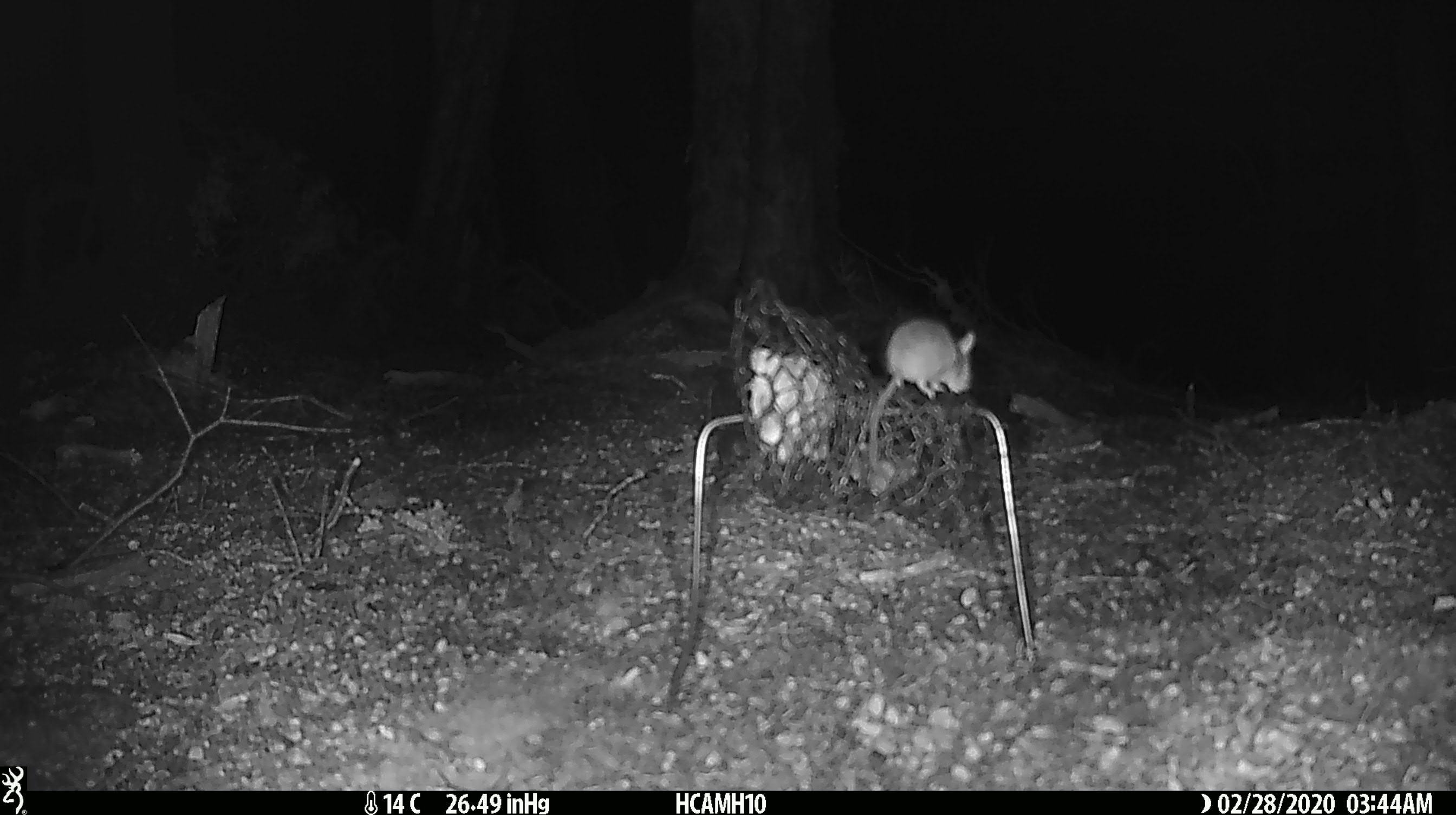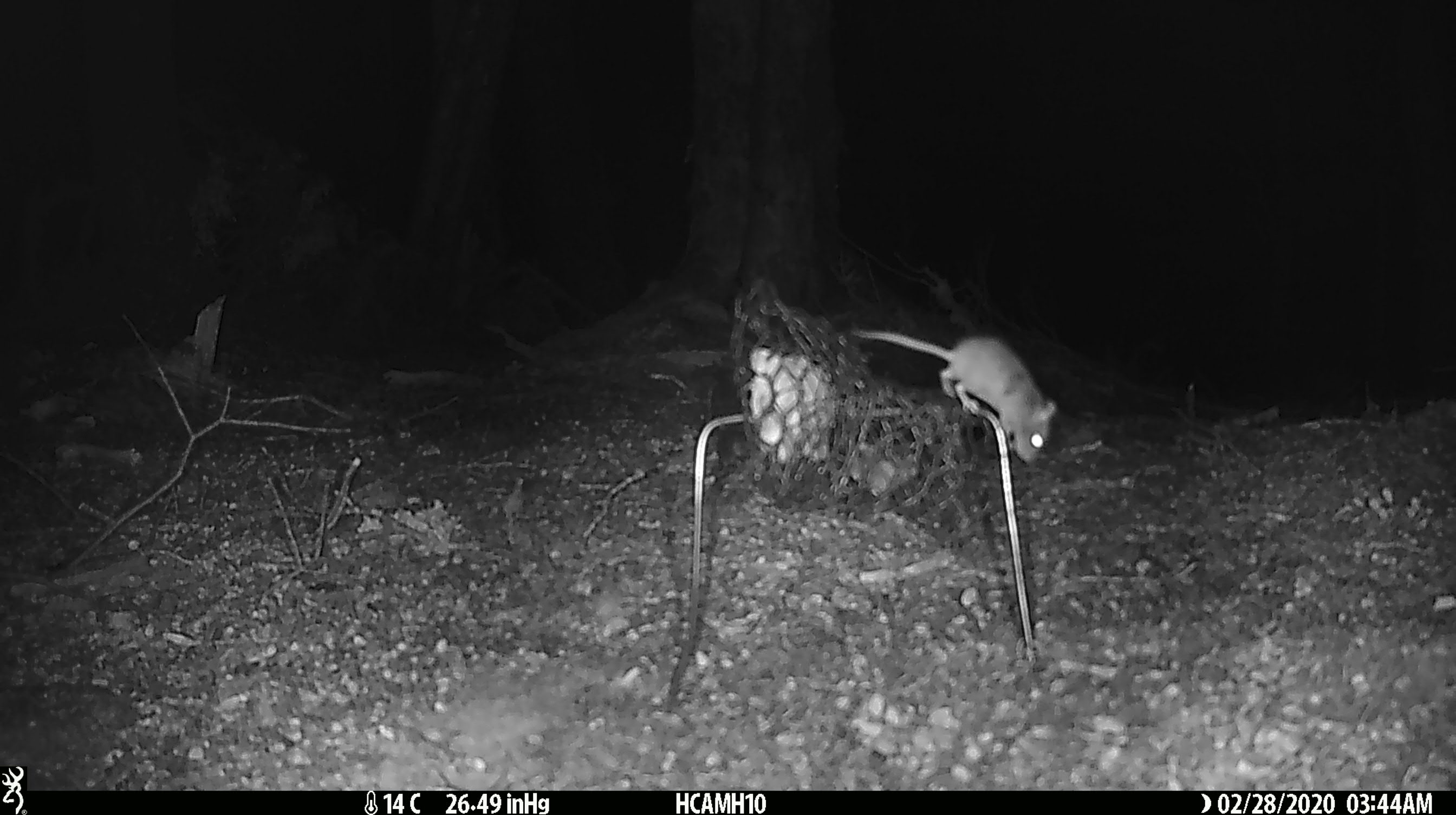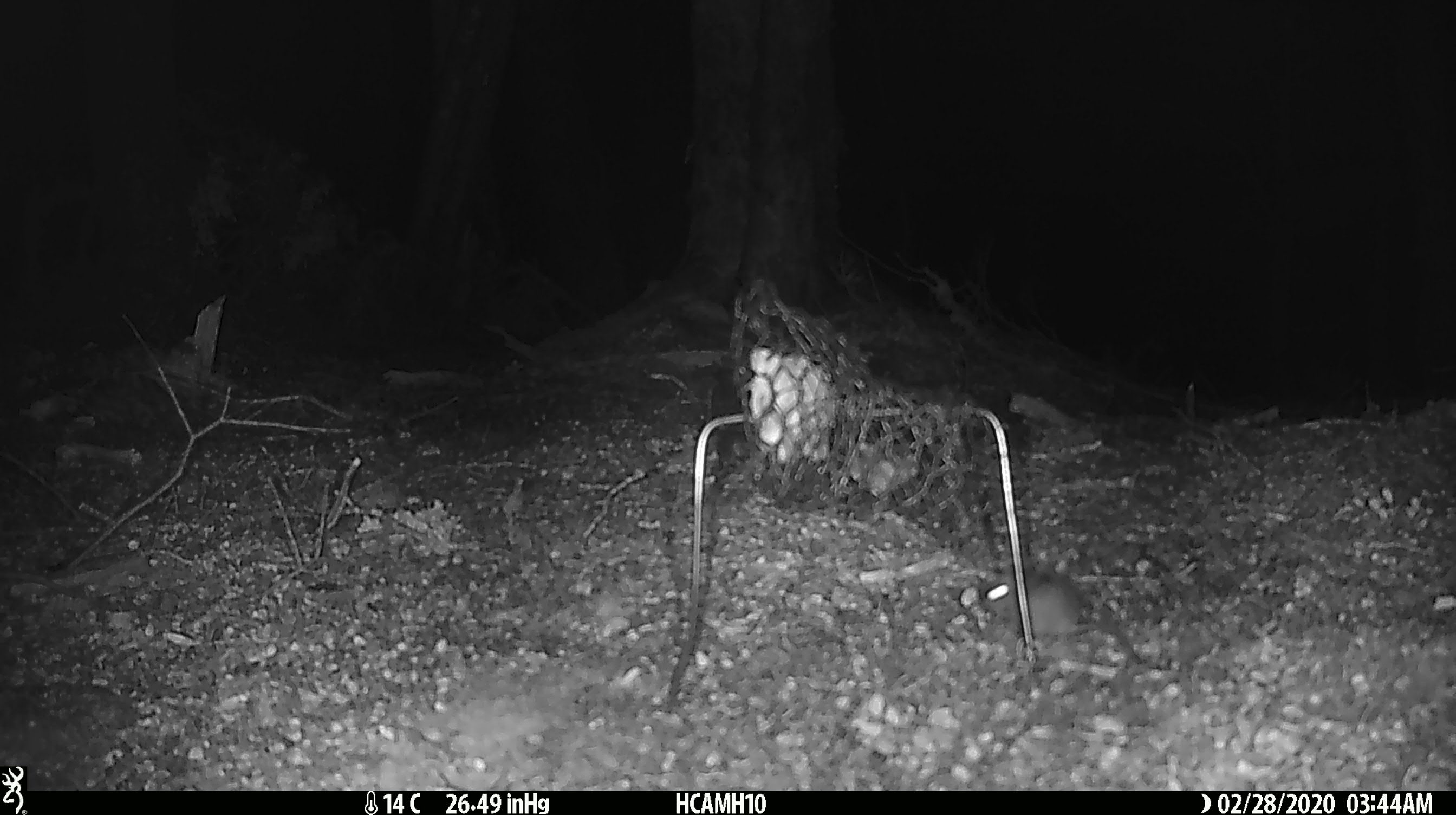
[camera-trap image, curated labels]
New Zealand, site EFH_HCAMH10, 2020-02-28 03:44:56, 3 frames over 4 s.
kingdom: Animalia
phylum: Chordata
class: Mammalia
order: Rodentia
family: Muridae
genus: Mus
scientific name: Mus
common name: mouse